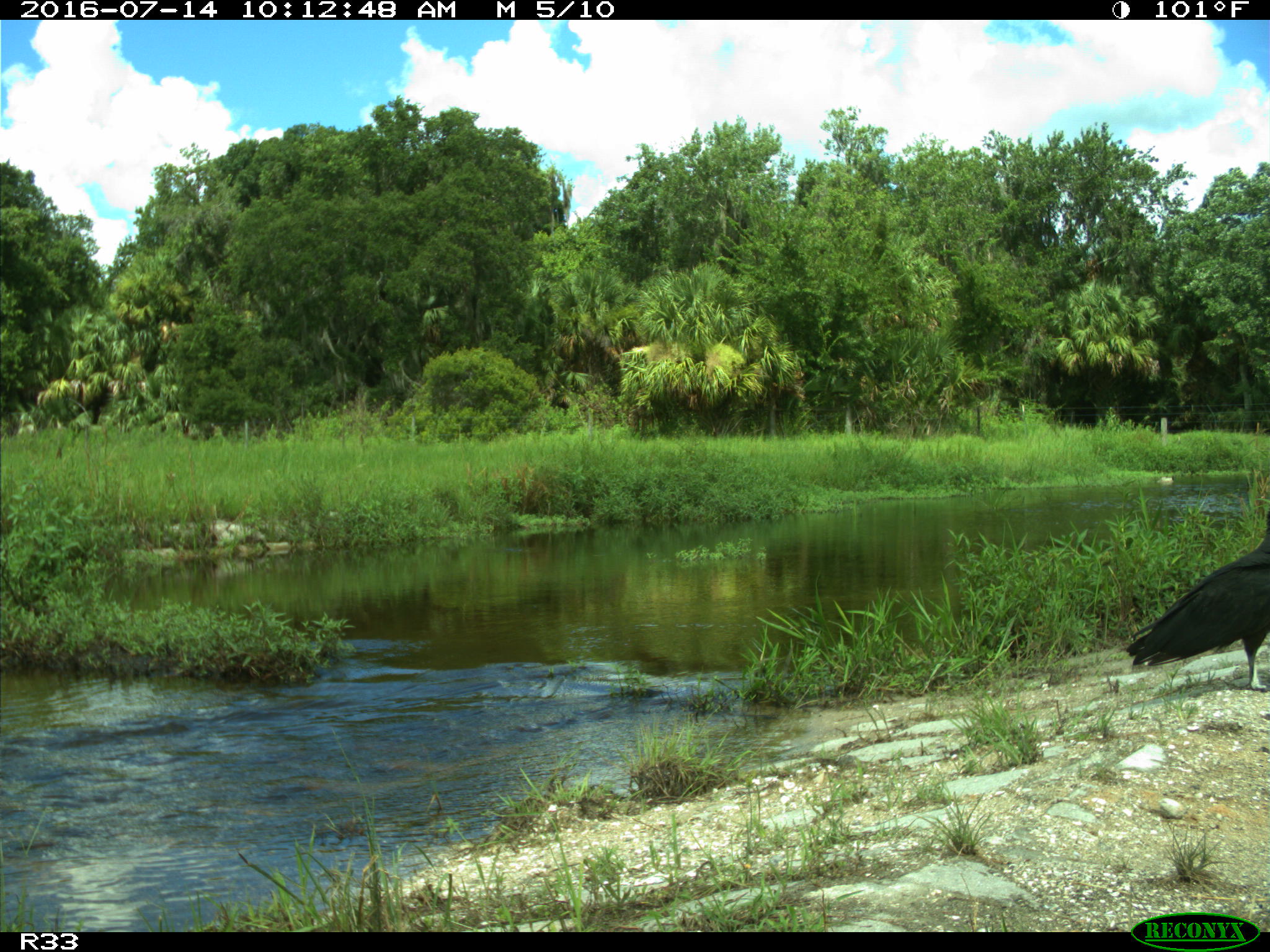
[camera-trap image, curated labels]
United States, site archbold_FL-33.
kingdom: Animalia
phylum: Chordata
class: Aves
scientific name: Aves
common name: birds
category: unidentified bird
Unidentified bird (birds) (Aves).